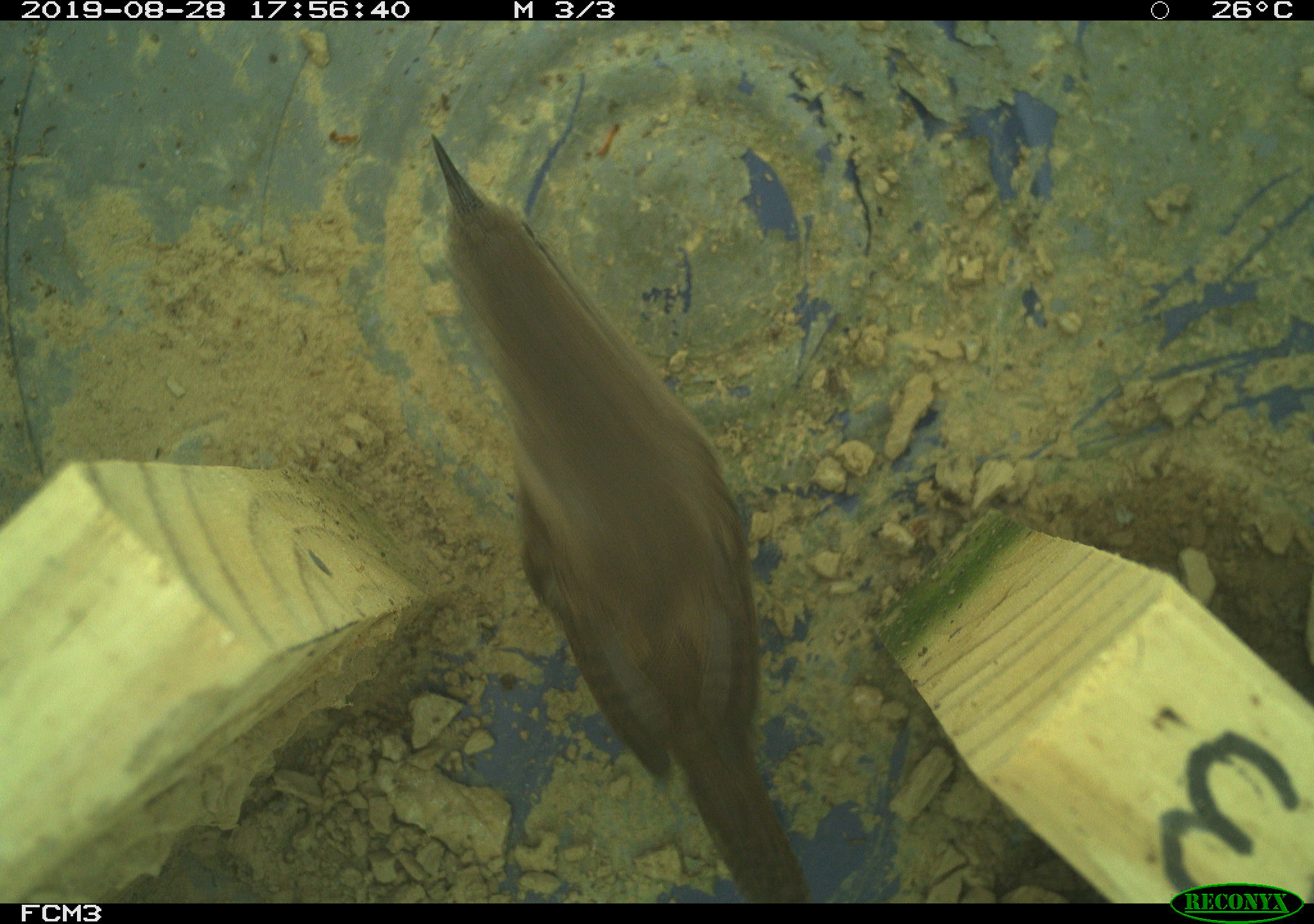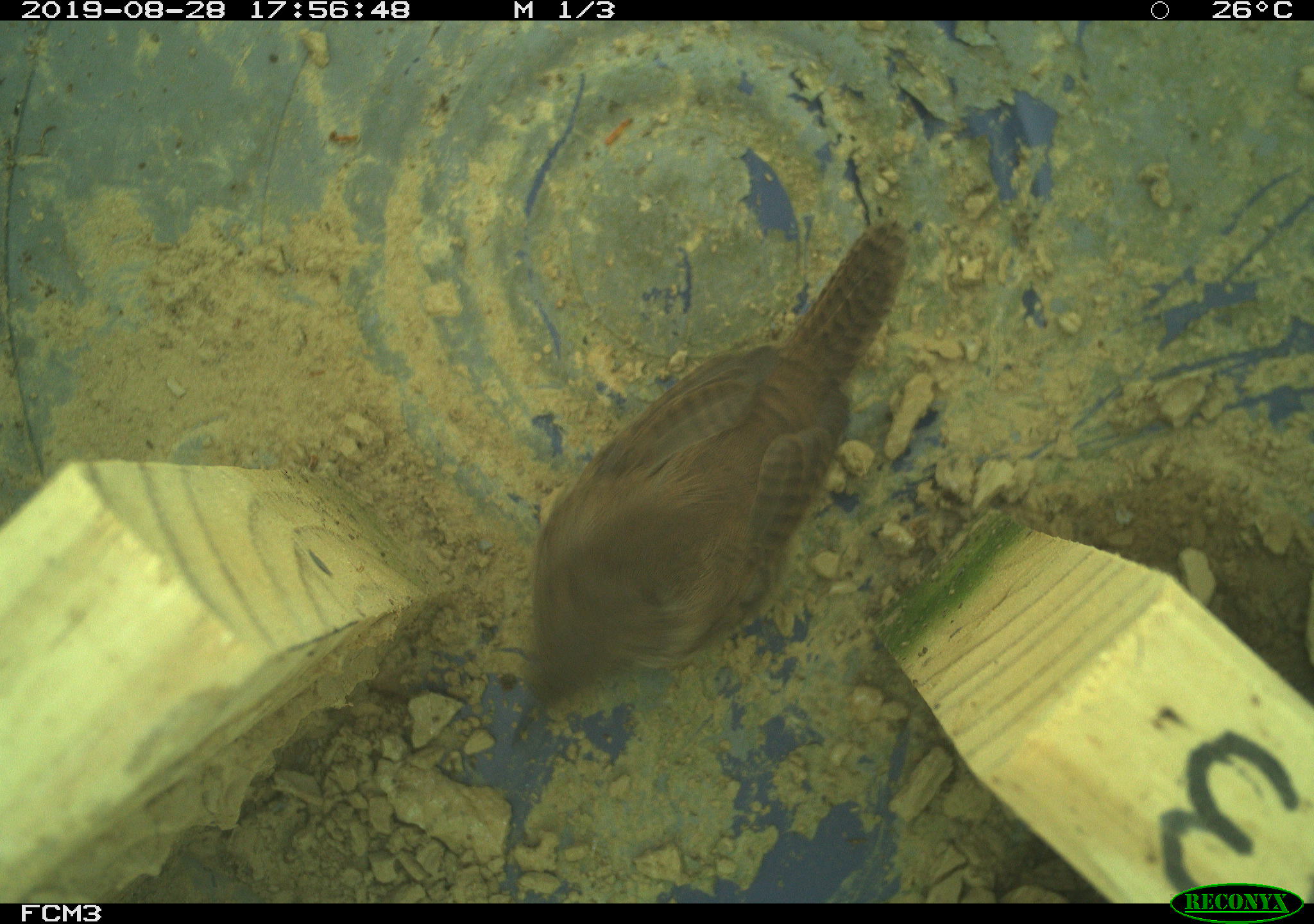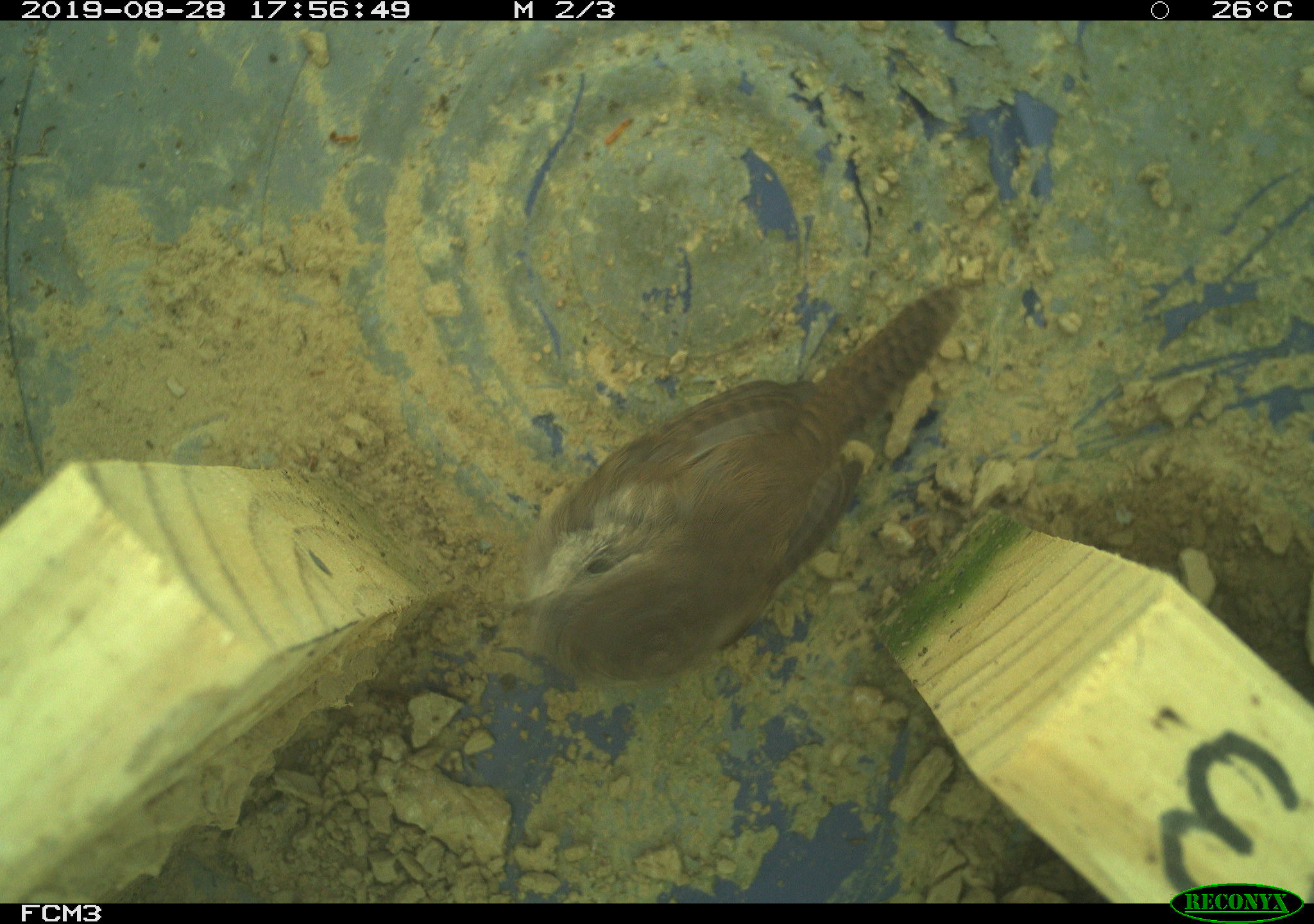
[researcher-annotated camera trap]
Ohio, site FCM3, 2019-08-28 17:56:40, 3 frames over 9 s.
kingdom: Animalia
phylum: Chordata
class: Aves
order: Passeriformes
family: Troglodytidae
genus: Troglodytes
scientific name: Troglodytes aedon aedon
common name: northern house wren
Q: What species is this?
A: Northern house wren (Troglodytes aedon aedon).